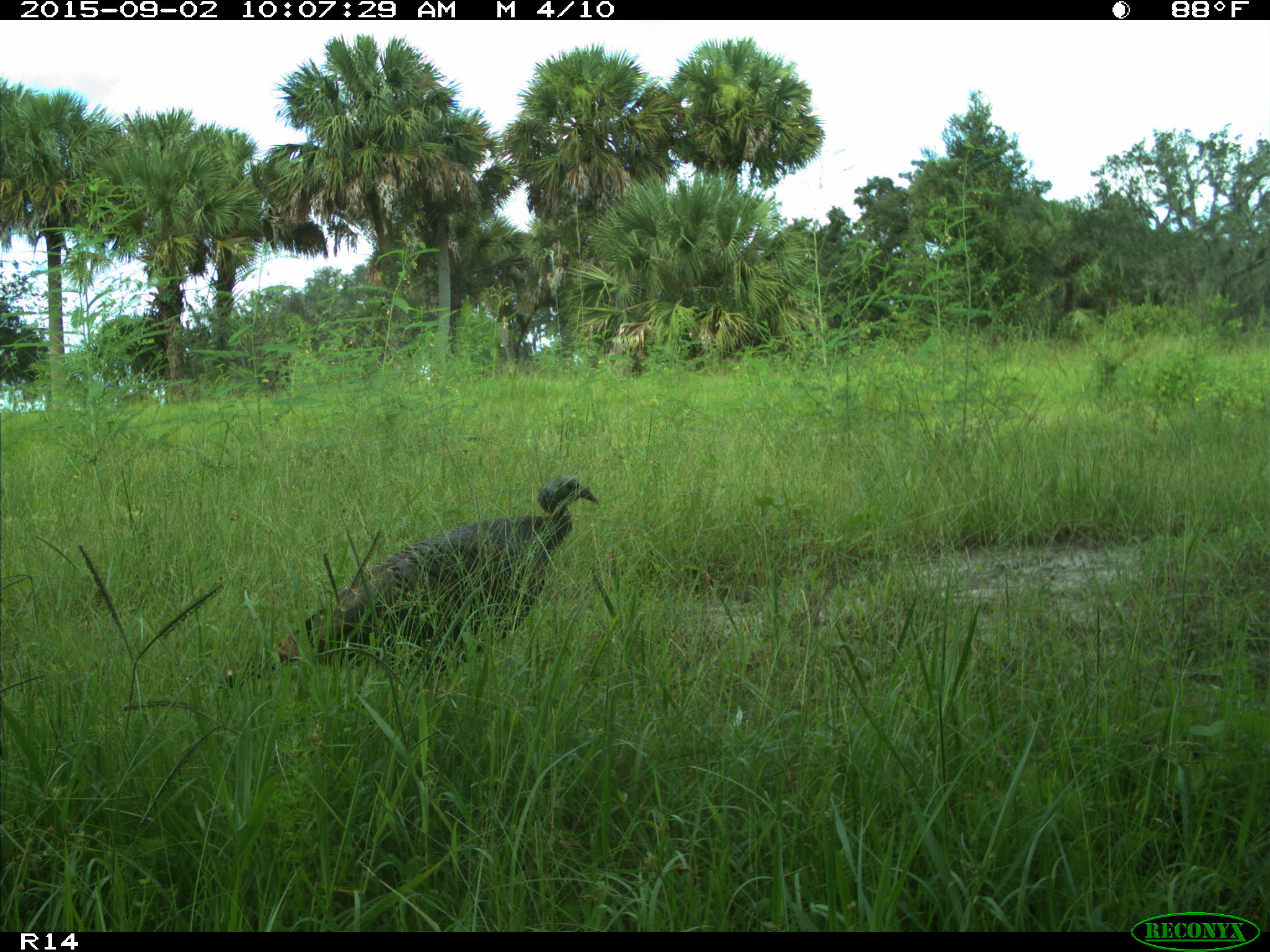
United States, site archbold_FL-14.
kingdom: Animalia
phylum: Chordata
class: Aves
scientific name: Aves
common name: birds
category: unidentified bird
Unidentified bird (birds) (Aves).